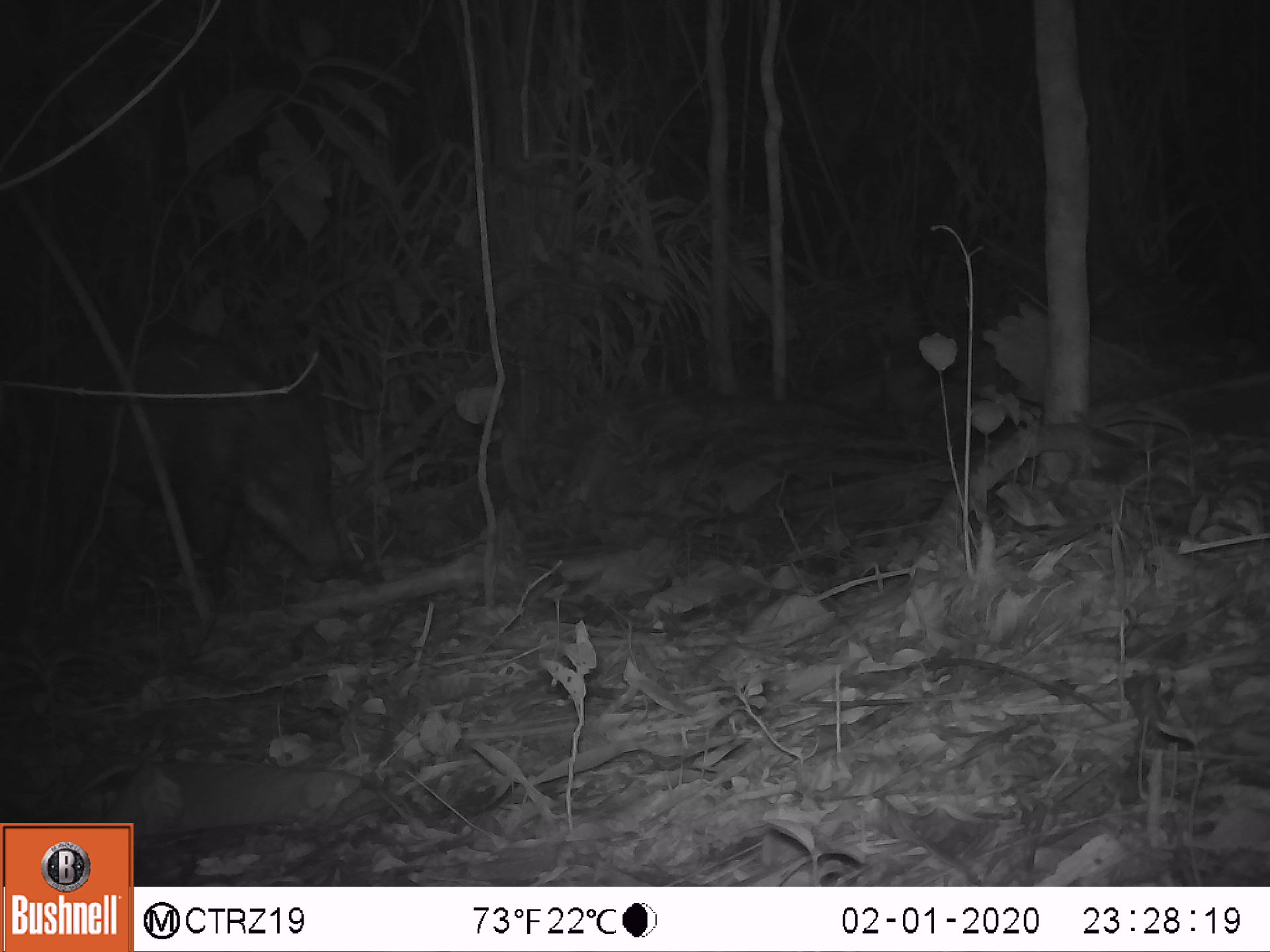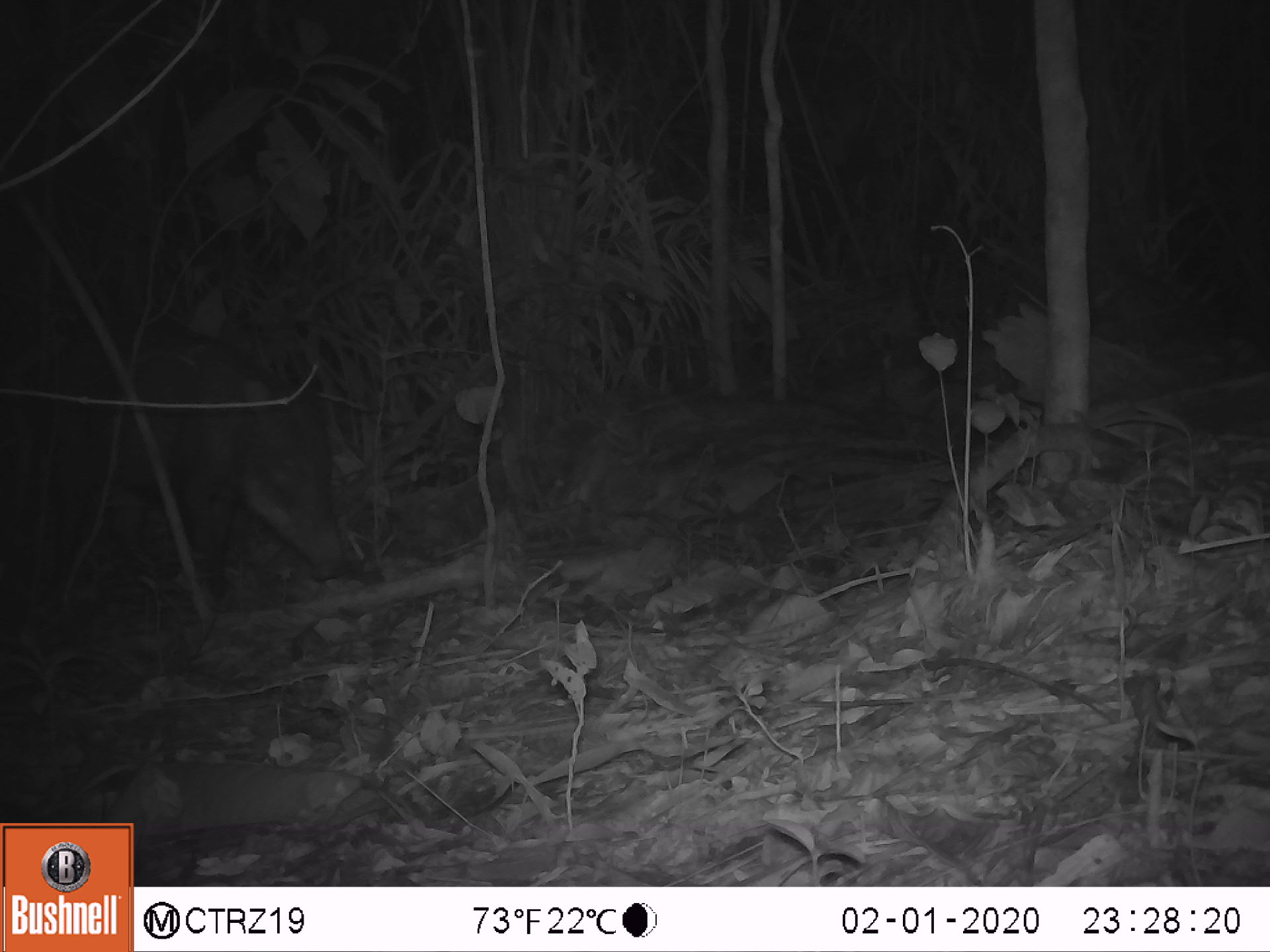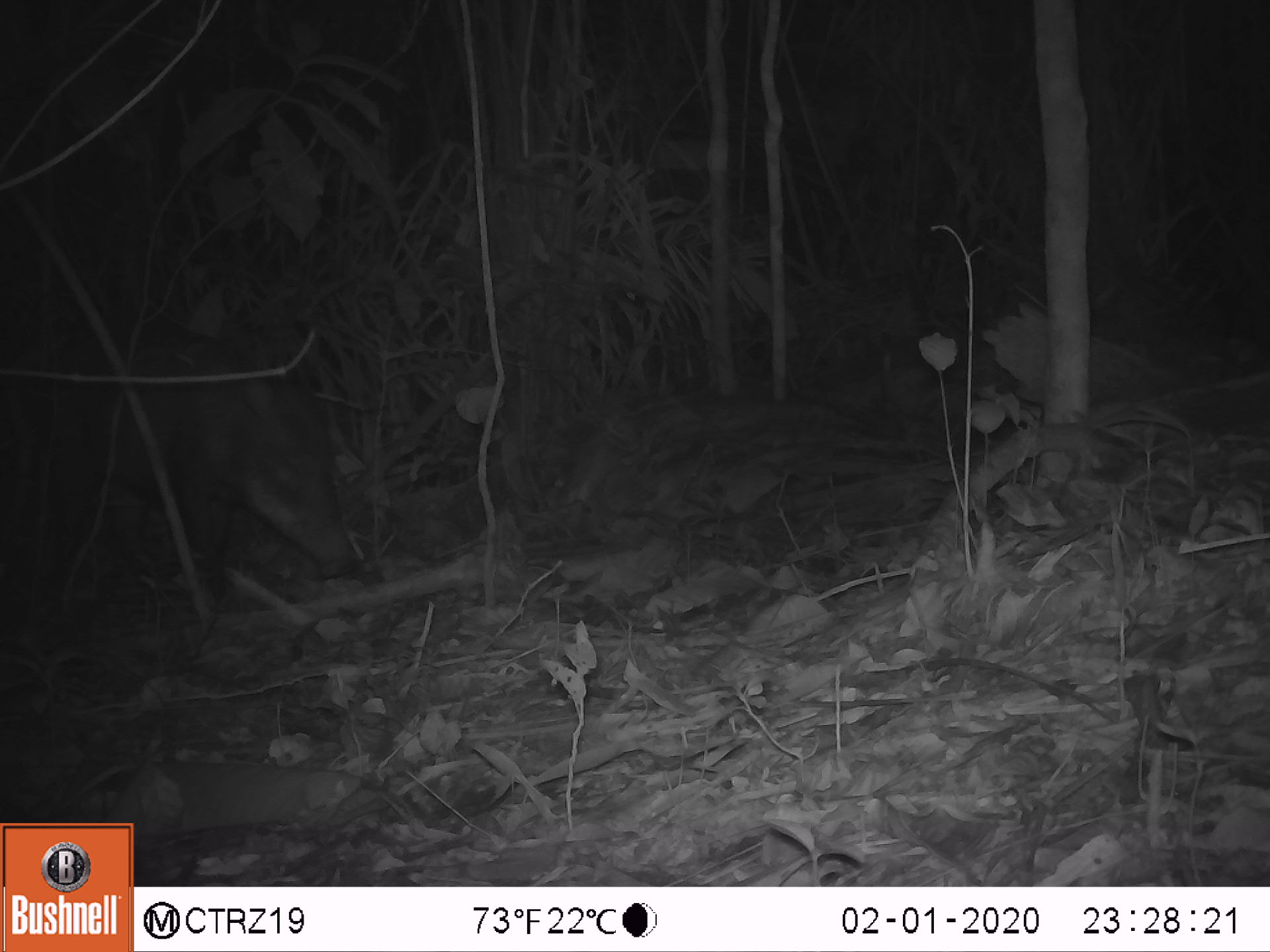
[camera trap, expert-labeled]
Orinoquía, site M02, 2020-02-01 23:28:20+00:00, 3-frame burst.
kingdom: Animalia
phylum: Chordata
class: Mammalia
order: Artiodactyla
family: Tayassuidae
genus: Tayassu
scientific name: Tayassu pecari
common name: white-lipped peccary